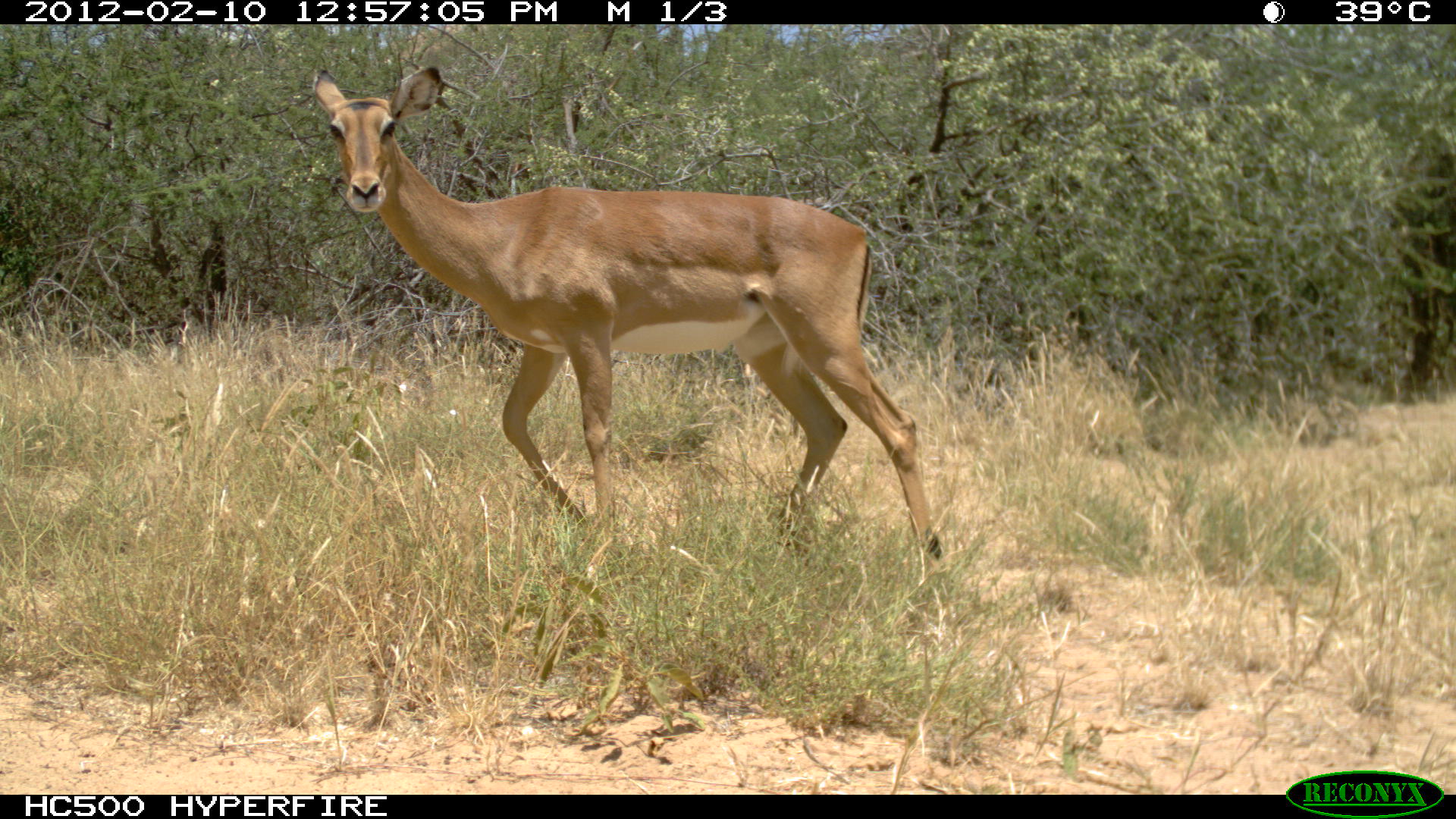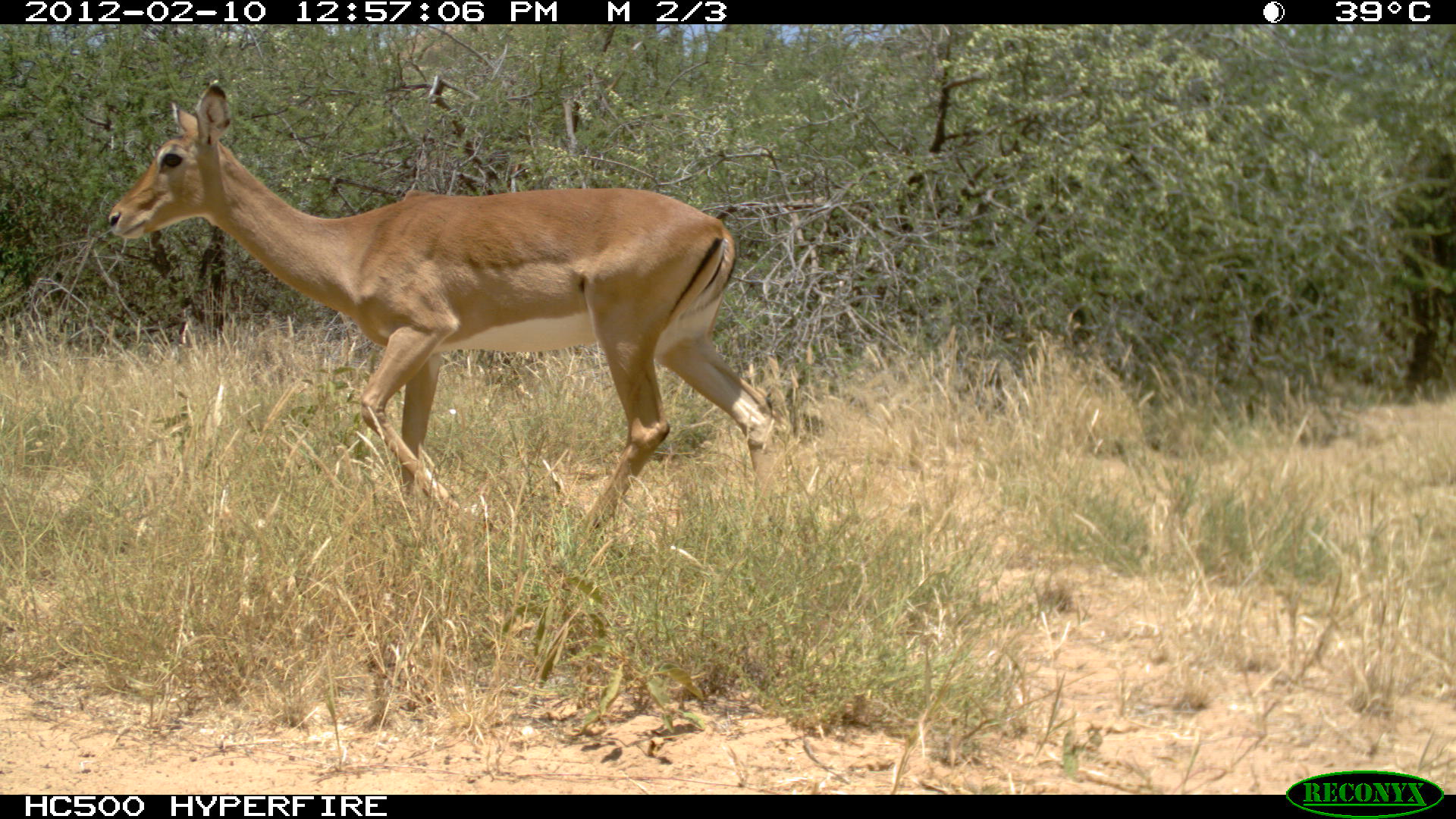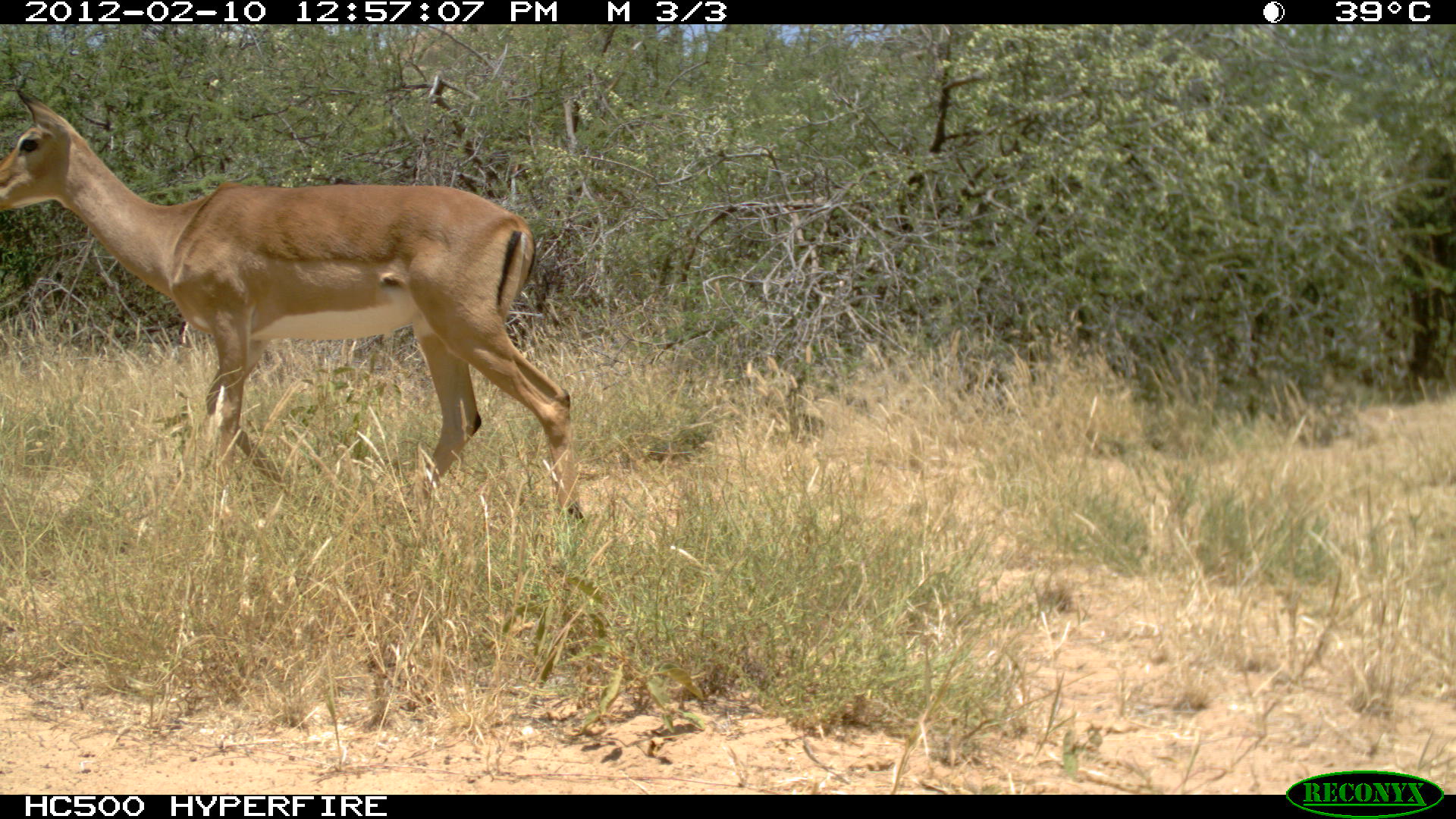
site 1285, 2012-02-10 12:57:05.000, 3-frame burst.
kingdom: Animalia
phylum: Chordata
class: Mammalia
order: Artiodactyla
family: Bovidae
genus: Aepyceros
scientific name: Aepyceros melampus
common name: impala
Aepyceros melampus (impala), count 1.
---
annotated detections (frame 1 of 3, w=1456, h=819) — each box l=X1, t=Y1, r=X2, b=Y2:
aepyceros melampus: l=310, t=63, r=945, b=561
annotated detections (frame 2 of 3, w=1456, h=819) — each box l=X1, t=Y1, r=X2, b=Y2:
aepyceros melampus: l=105, t=79, r=779, b=538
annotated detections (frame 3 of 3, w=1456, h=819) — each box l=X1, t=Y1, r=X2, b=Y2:
aepyceros melampus: l=0, t=81, r=574, b=509